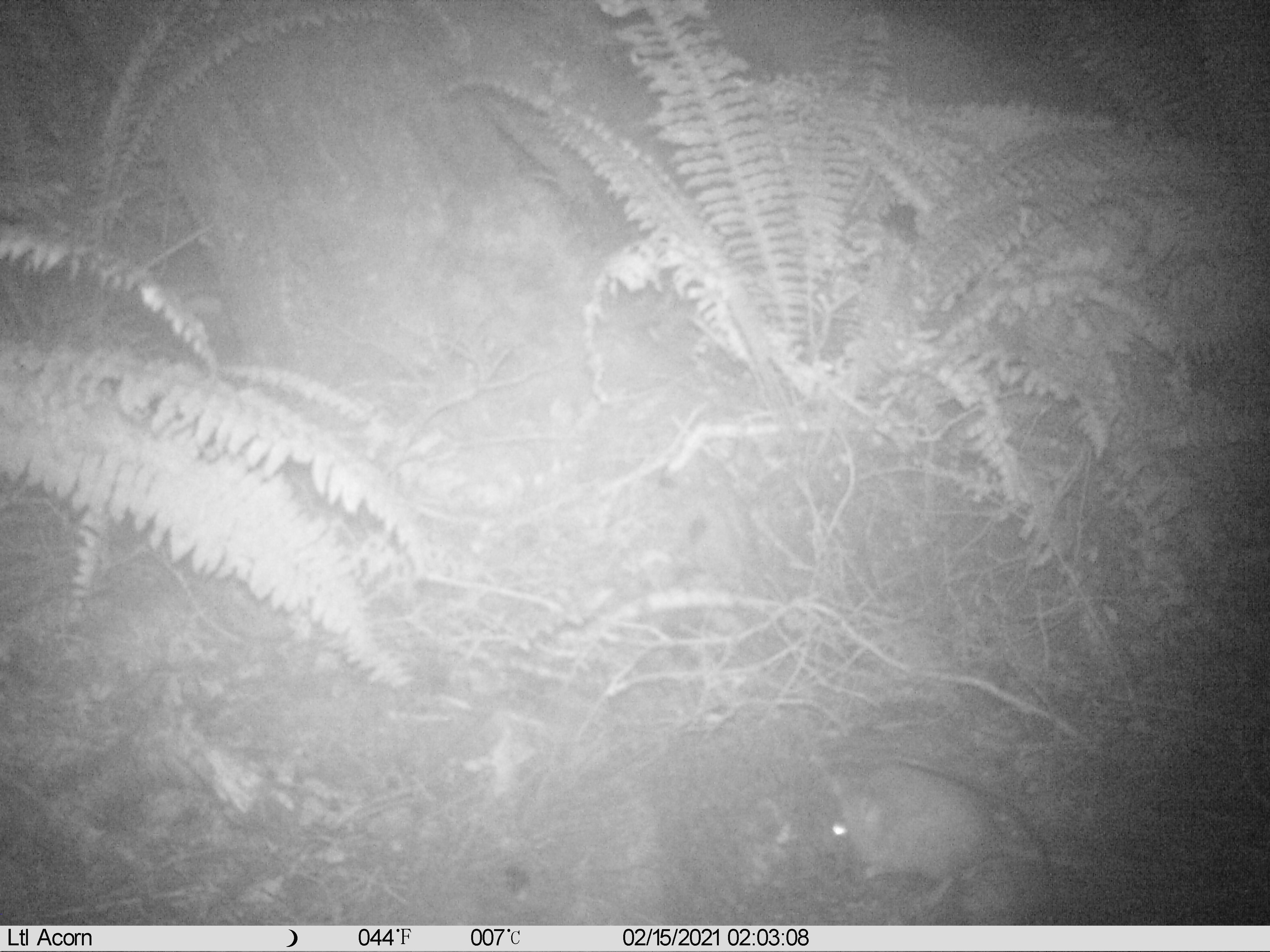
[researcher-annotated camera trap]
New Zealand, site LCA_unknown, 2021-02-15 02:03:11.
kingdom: Animalia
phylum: Chordata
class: Mammalia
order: Rodentia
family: Muridae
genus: Rattus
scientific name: Rattus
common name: rat